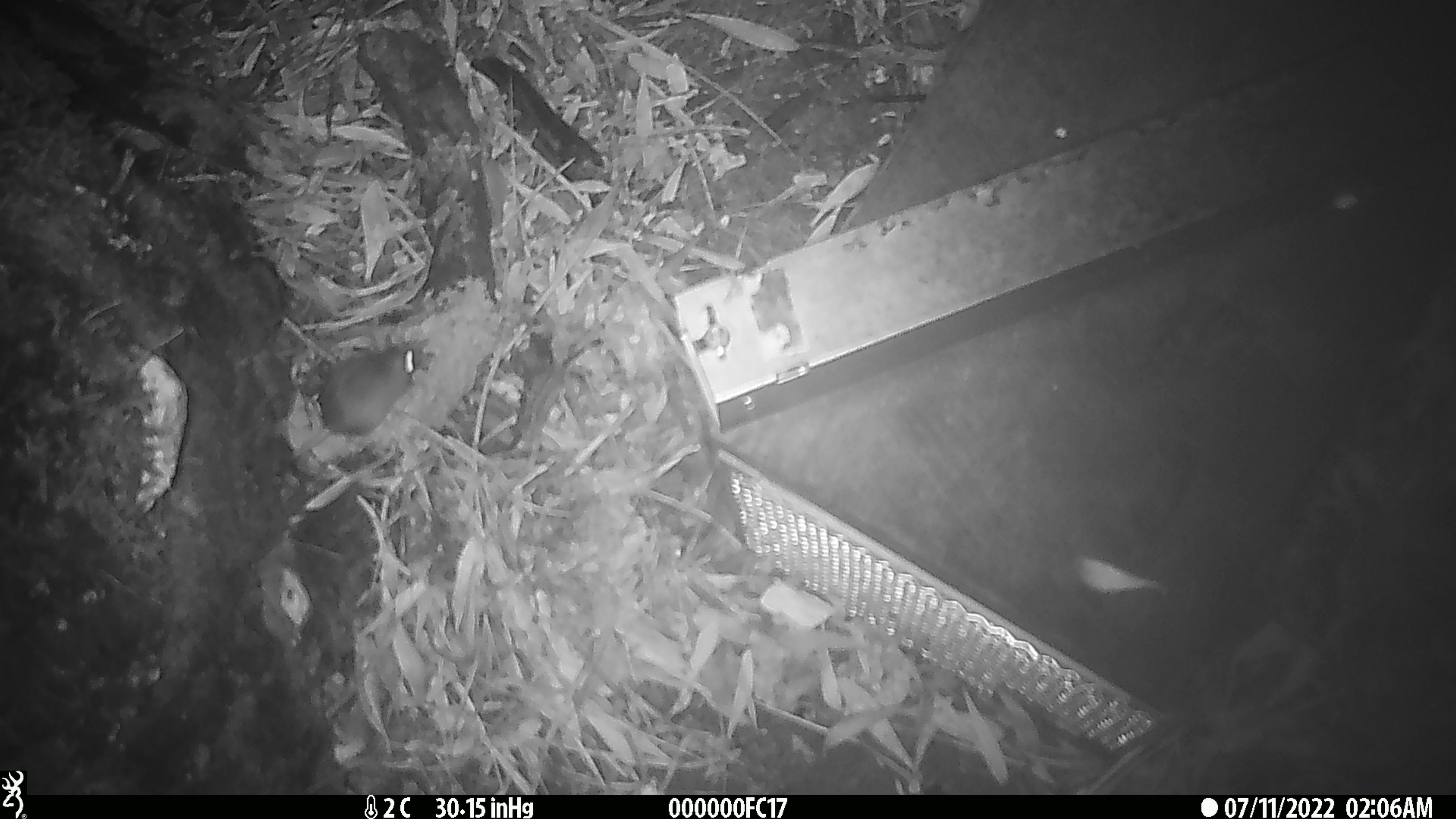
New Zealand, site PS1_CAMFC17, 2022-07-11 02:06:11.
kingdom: Animalia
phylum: Chordata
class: Mammalia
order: Rodentia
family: Muridae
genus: Mus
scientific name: Mus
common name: mouse